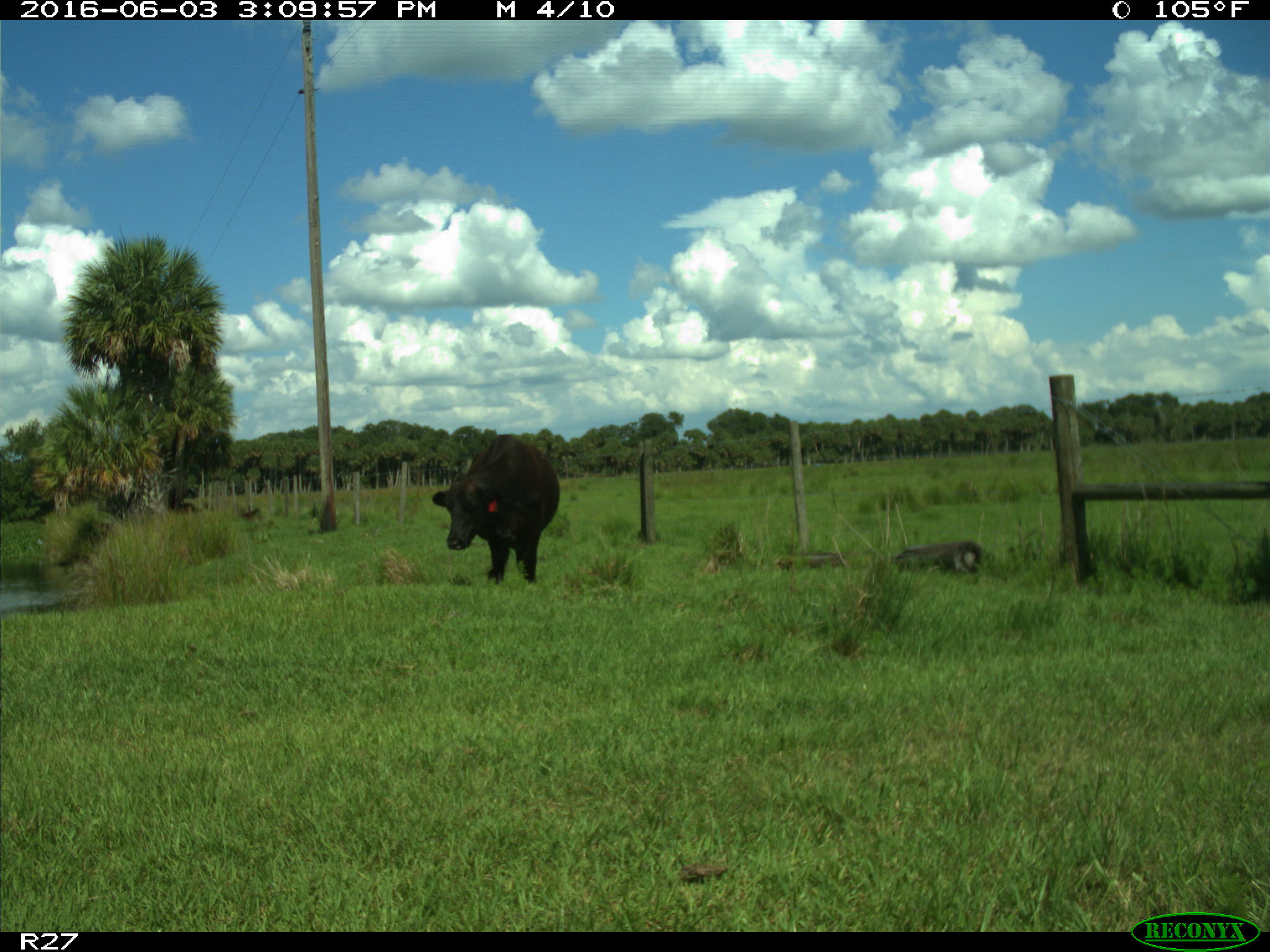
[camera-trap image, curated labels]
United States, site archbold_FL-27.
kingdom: Animalia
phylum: Chordata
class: Mammalia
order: Artiodactyla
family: Bovidae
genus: Bos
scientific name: Bos taurus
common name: domestic cow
Bos taurus (domestic cow).